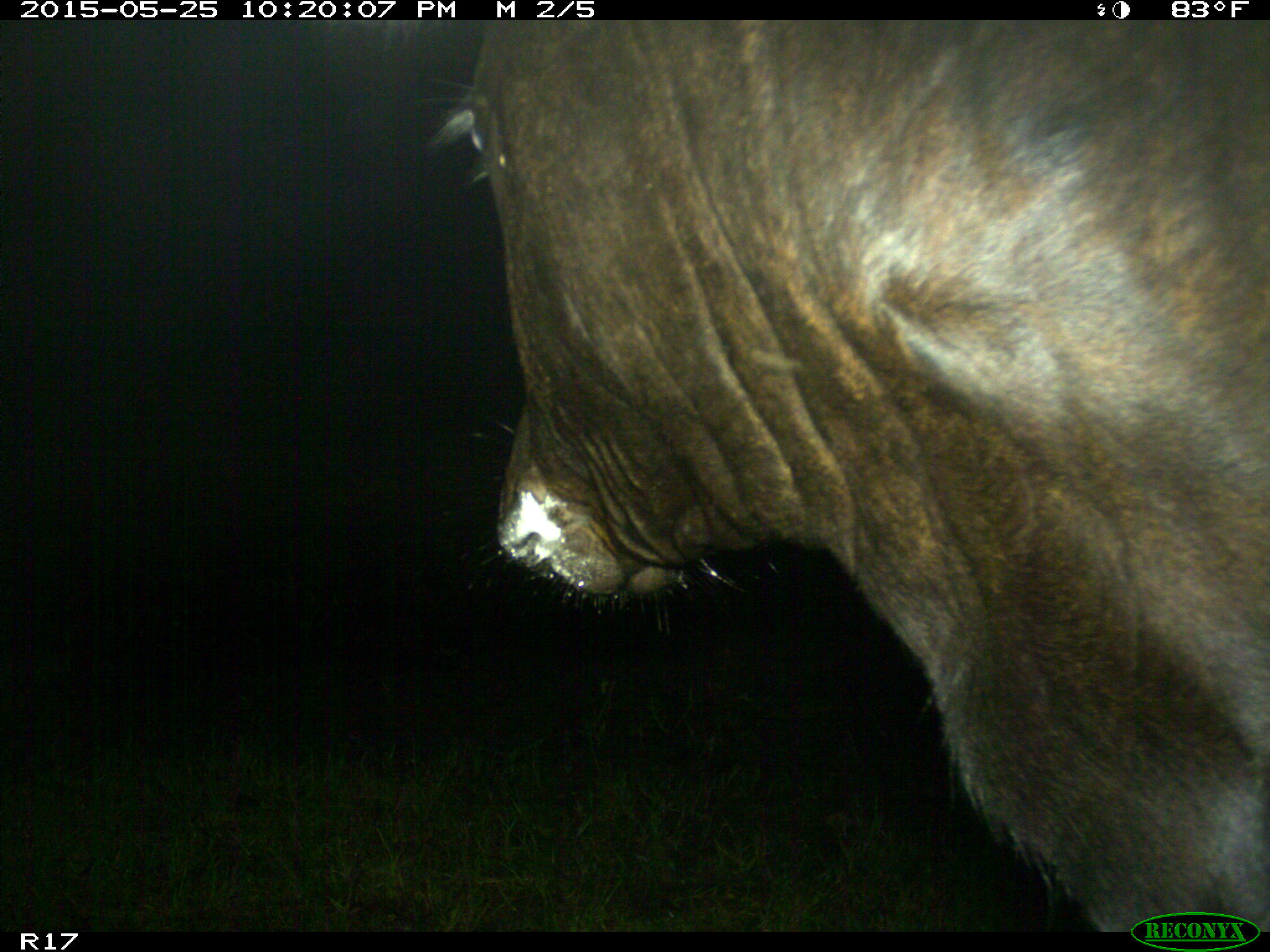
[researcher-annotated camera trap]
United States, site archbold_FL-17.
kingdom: Animalia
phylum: Chordata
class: Mammalia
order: Artiodactyla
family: Bovidae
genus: Bos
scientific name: Bos taurus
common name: domestic cow